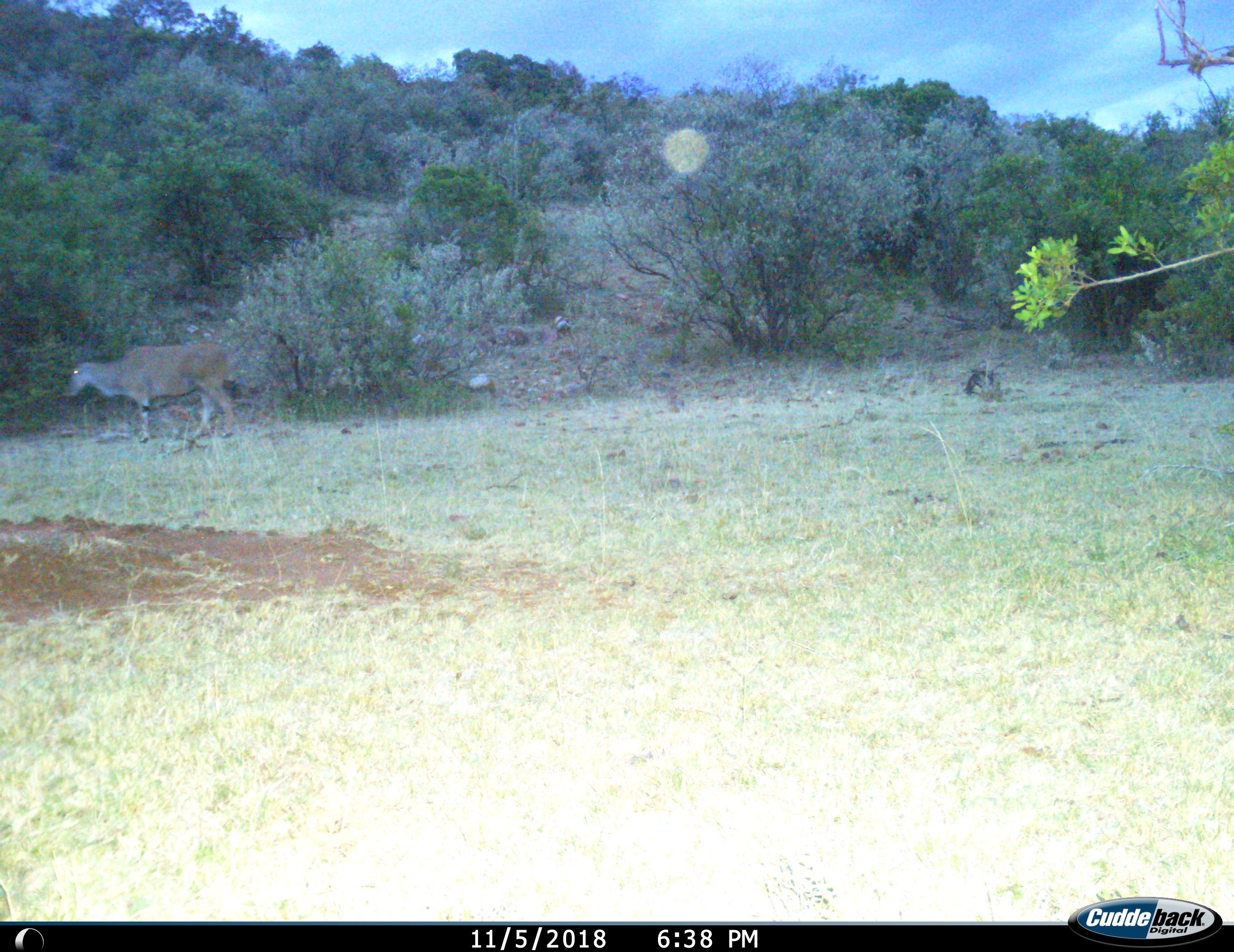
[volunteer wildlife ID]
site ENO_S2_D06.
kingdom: Animalia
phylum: Chordata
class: Mammalia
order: Artiodactyla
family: Bovidae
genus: Tragelaphus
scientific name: Tragelaphus oryx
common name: eland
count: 1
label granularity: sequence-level